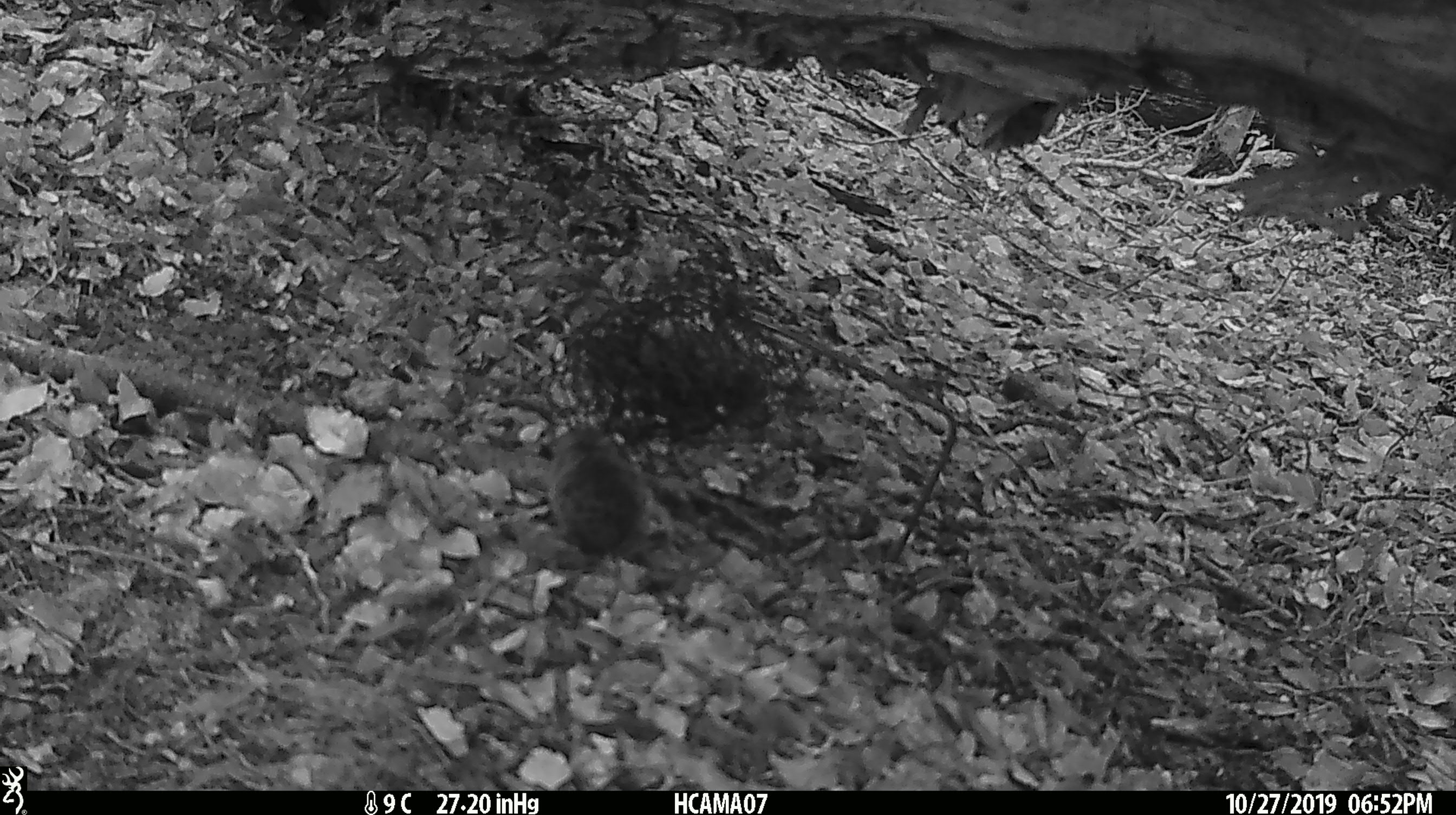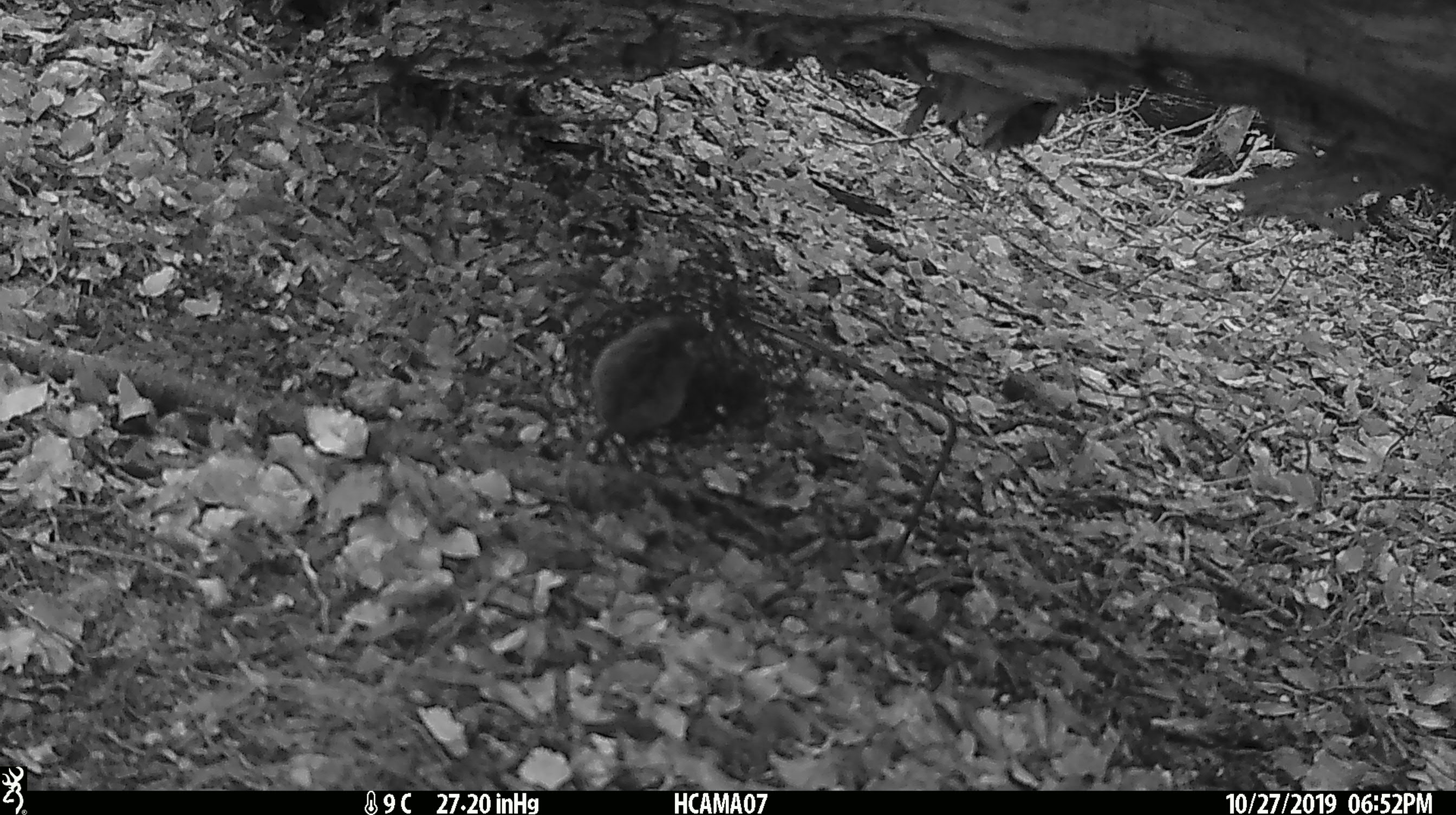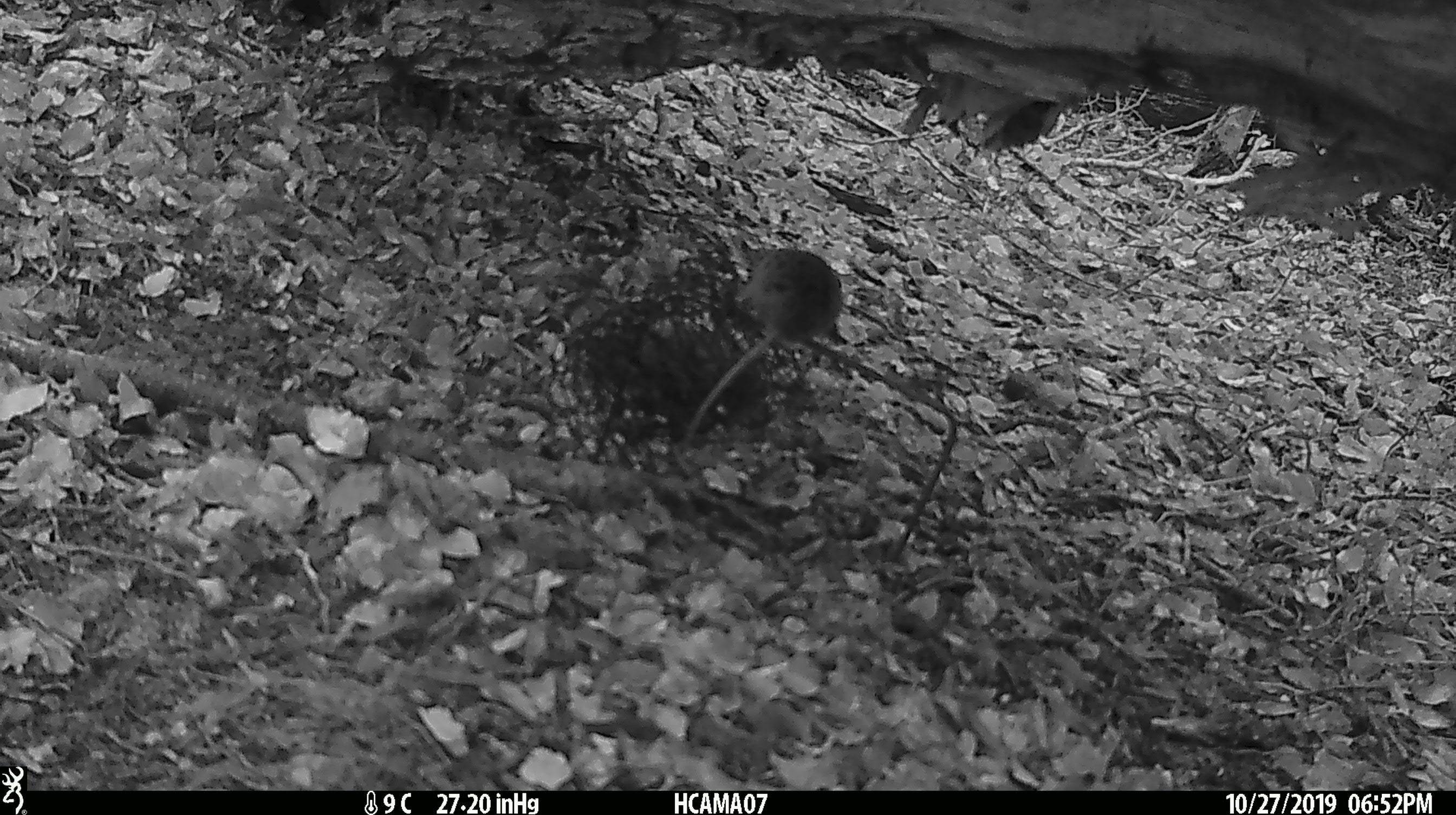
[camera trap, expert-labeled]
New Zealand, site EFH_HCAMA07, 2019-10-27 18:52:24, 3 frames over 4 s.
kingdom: Animalia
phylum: Chordata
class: Mammalia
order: Rodentia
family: Muridae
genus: Mus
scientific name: Mus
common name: mouse